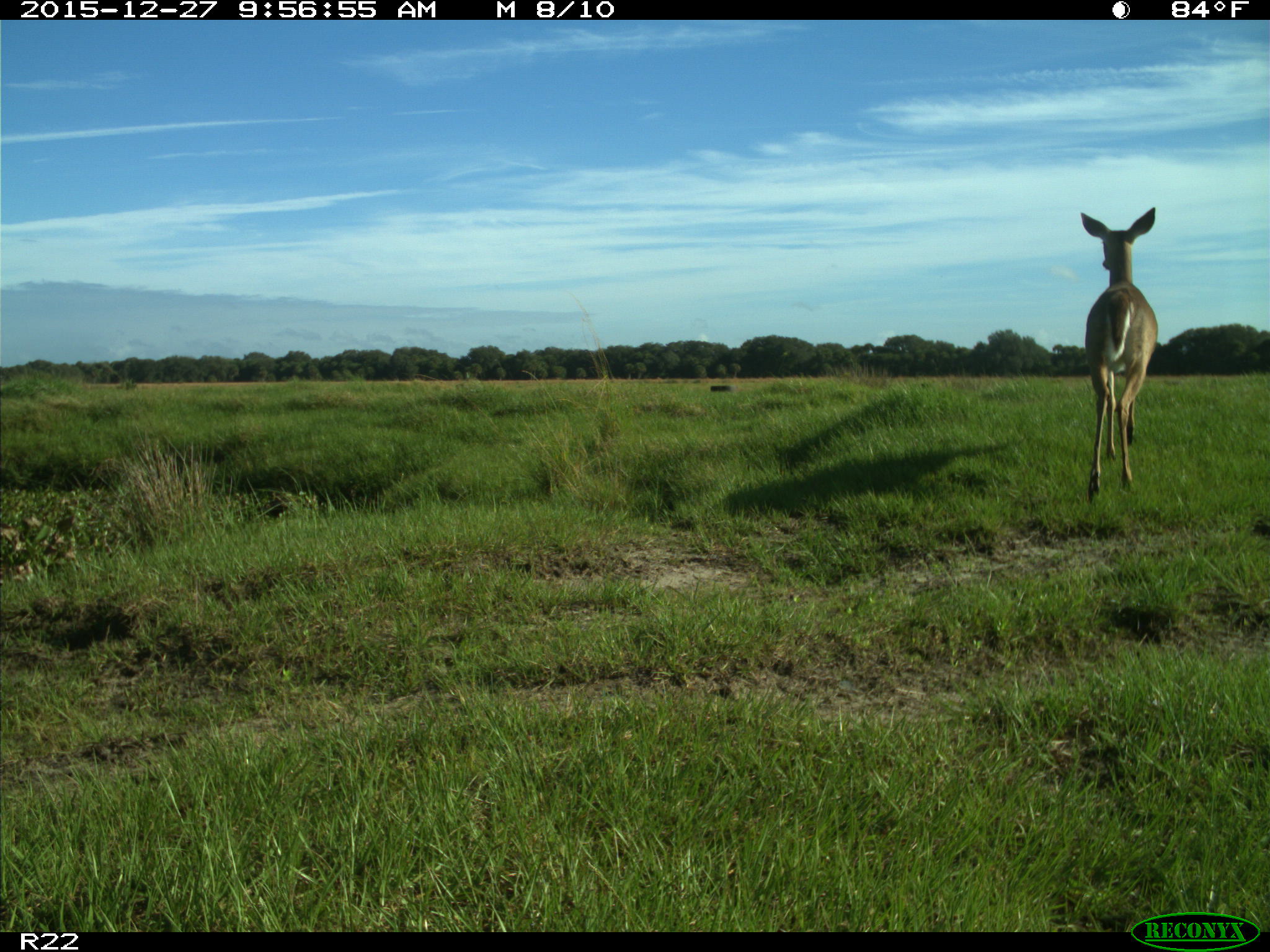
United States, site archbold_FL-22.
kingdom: Animalia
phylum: Chordata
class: Mammalia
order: Artiodactyla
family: Cervidae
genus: Odocoileus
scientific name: Odocoileus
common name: deer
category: unidentified deer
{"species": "unidentified deer (deer) (Odocoileus)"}